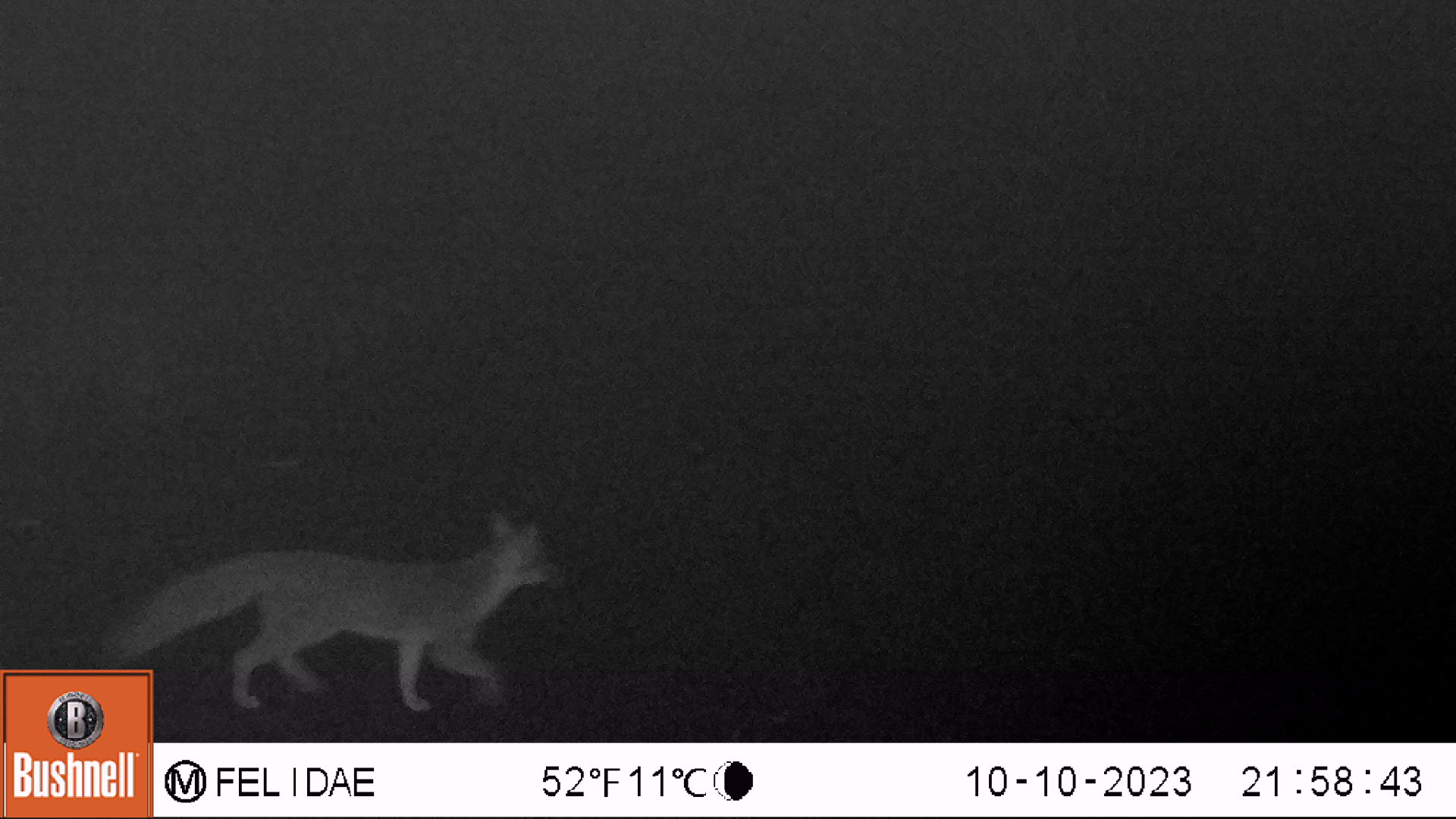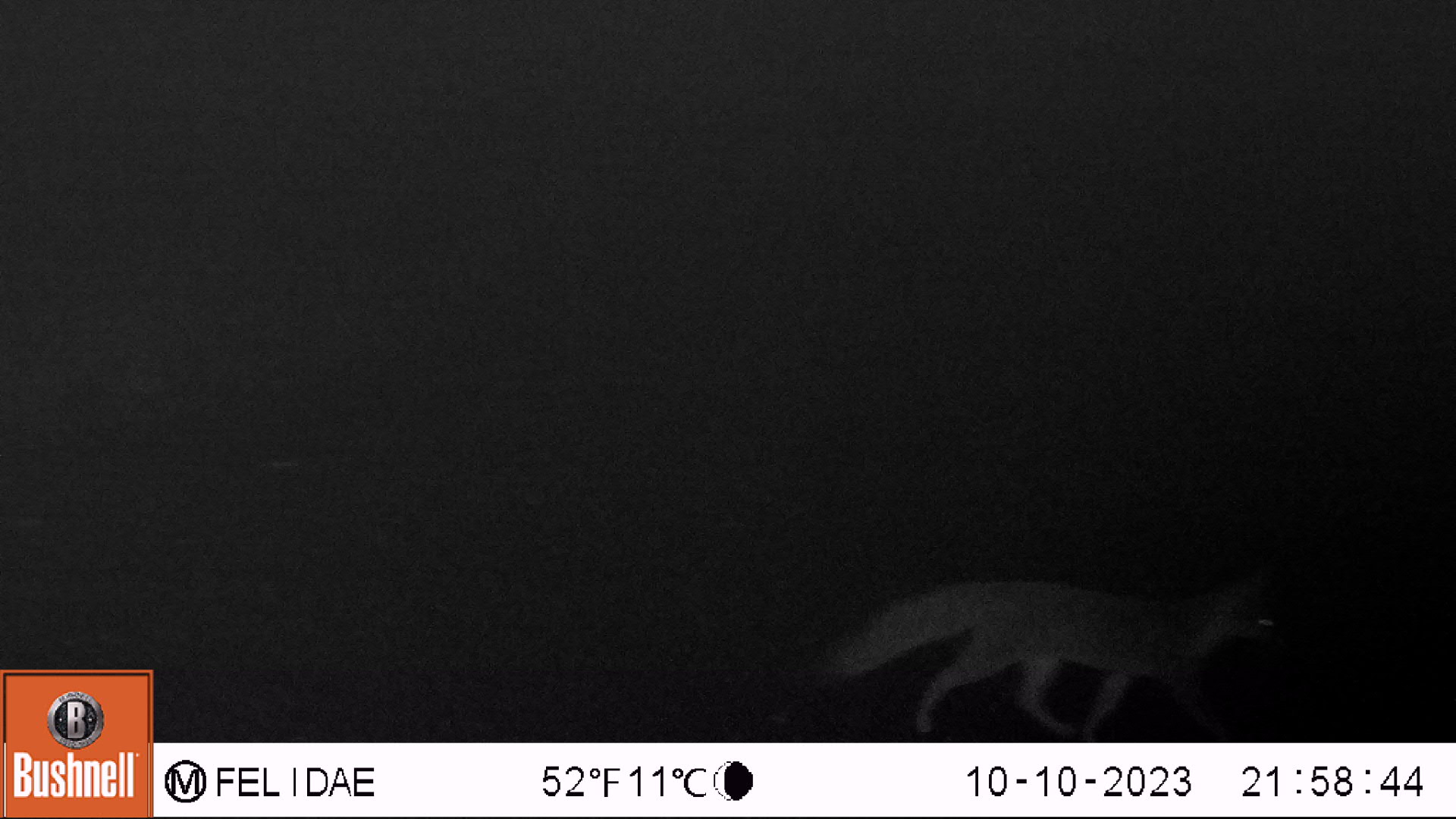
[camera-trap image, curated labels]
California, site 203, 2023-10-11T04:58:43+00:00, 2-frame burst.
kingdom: Animalia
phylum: Chordata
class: Mammalia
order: Carnivora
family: Canidae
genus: Urocyon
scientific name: Urocyon cinereoargenteus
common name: gray fox